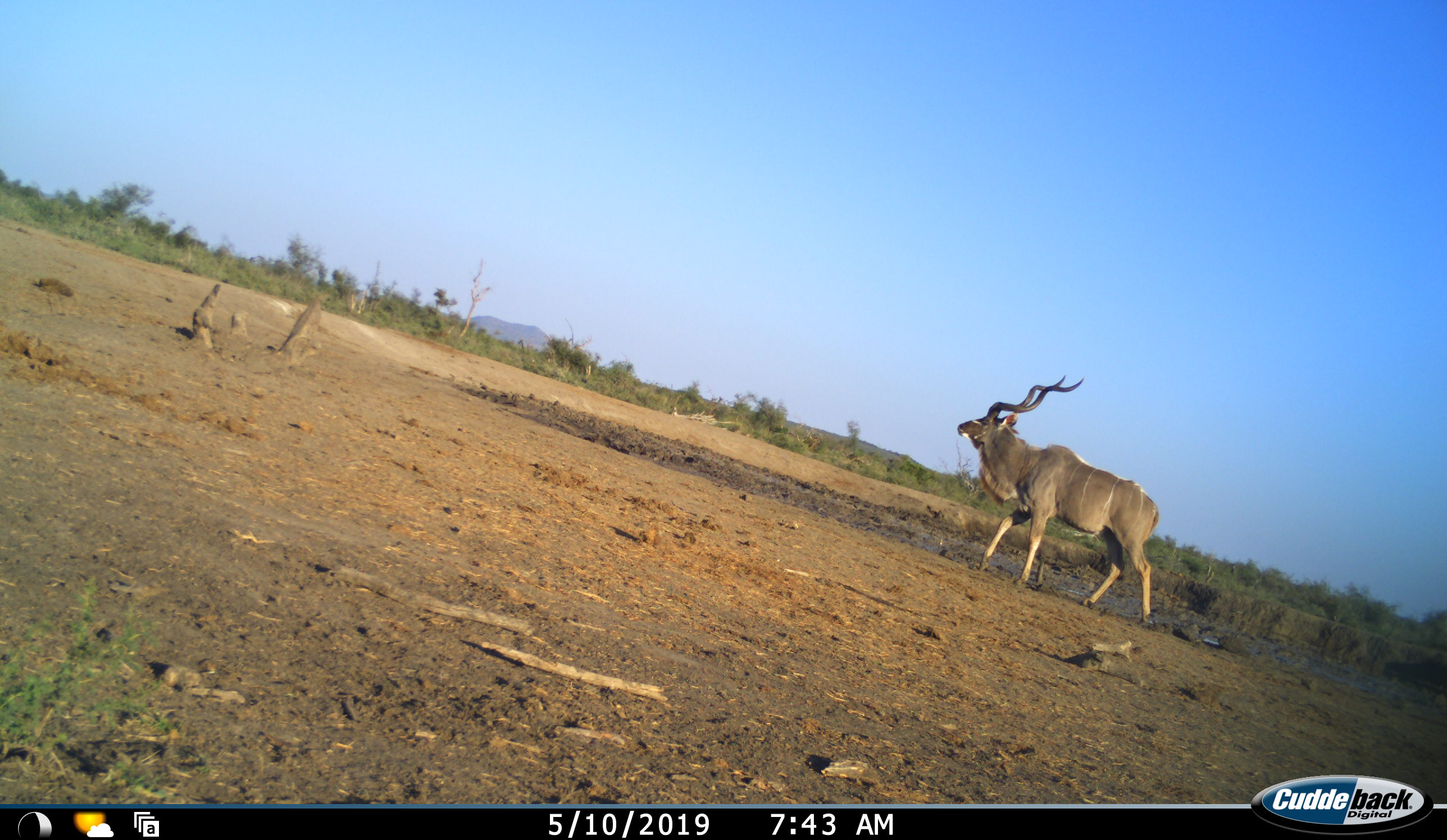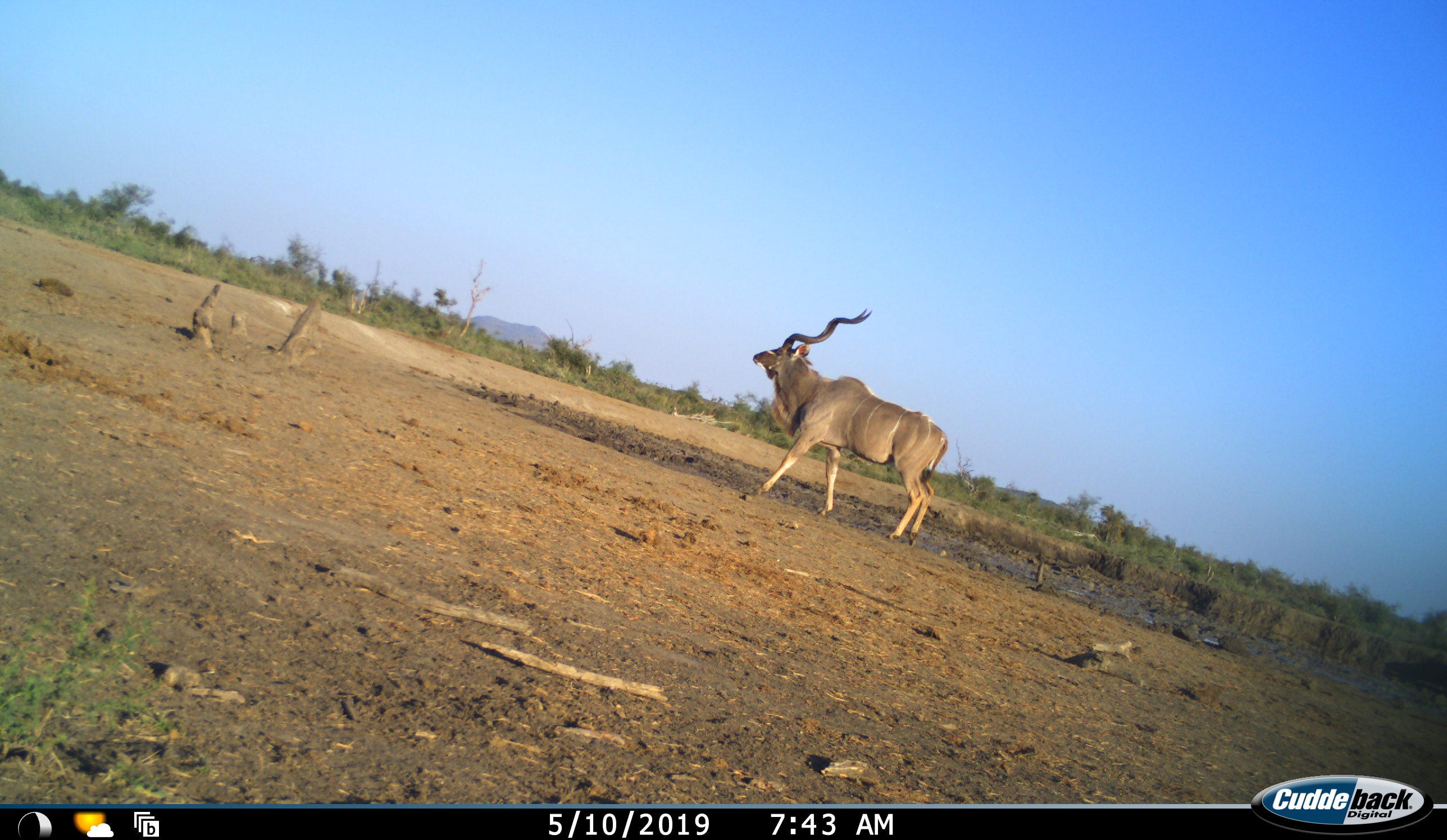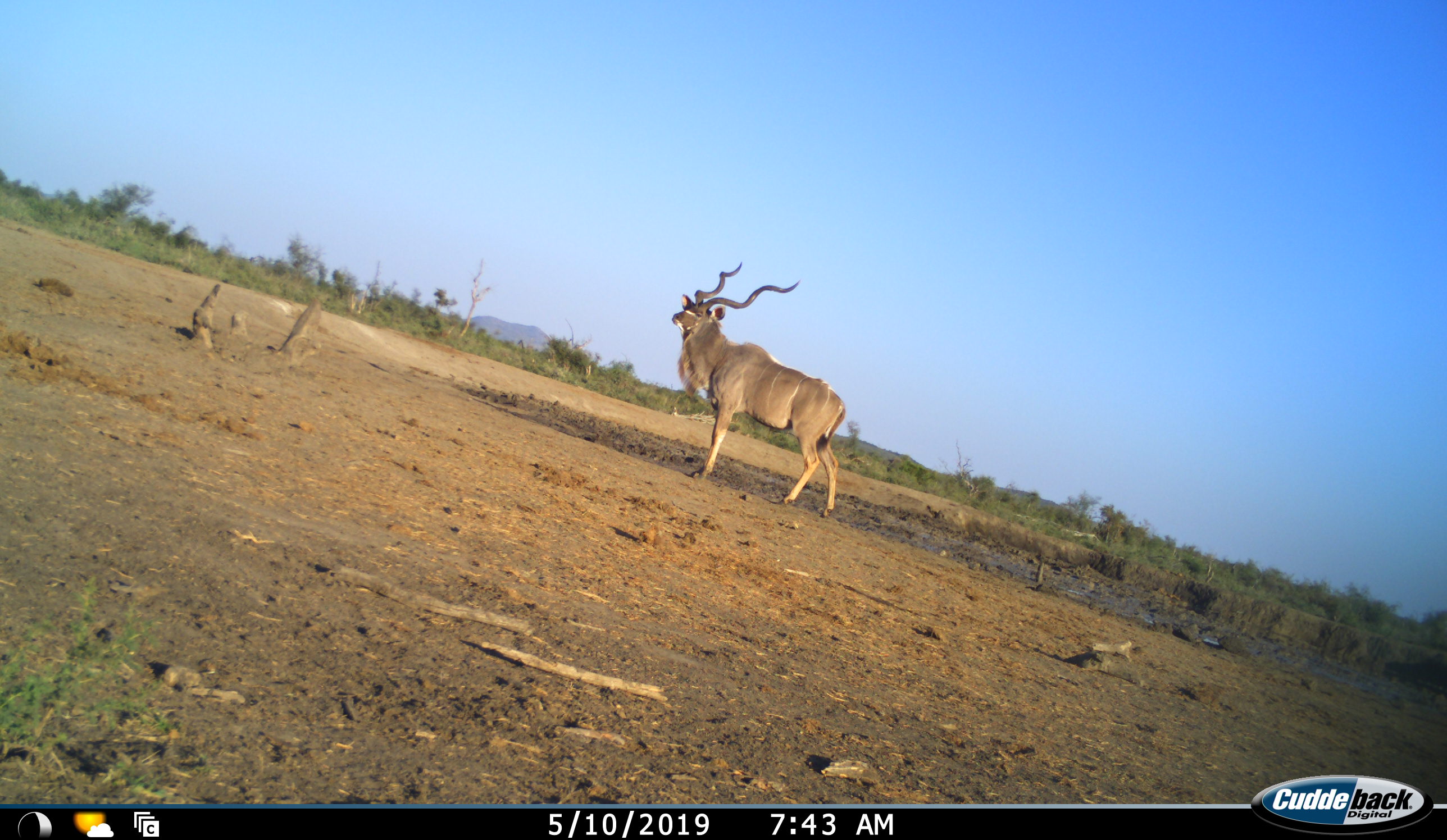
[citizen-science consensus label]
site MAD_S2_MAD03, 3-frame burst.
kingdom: Animalia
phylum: Chordata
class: Mammalia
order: Artiodactyla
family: Bovidae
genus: Tragelaphus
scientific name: Tragelaphus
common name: kudu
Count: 1.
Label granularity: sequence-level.